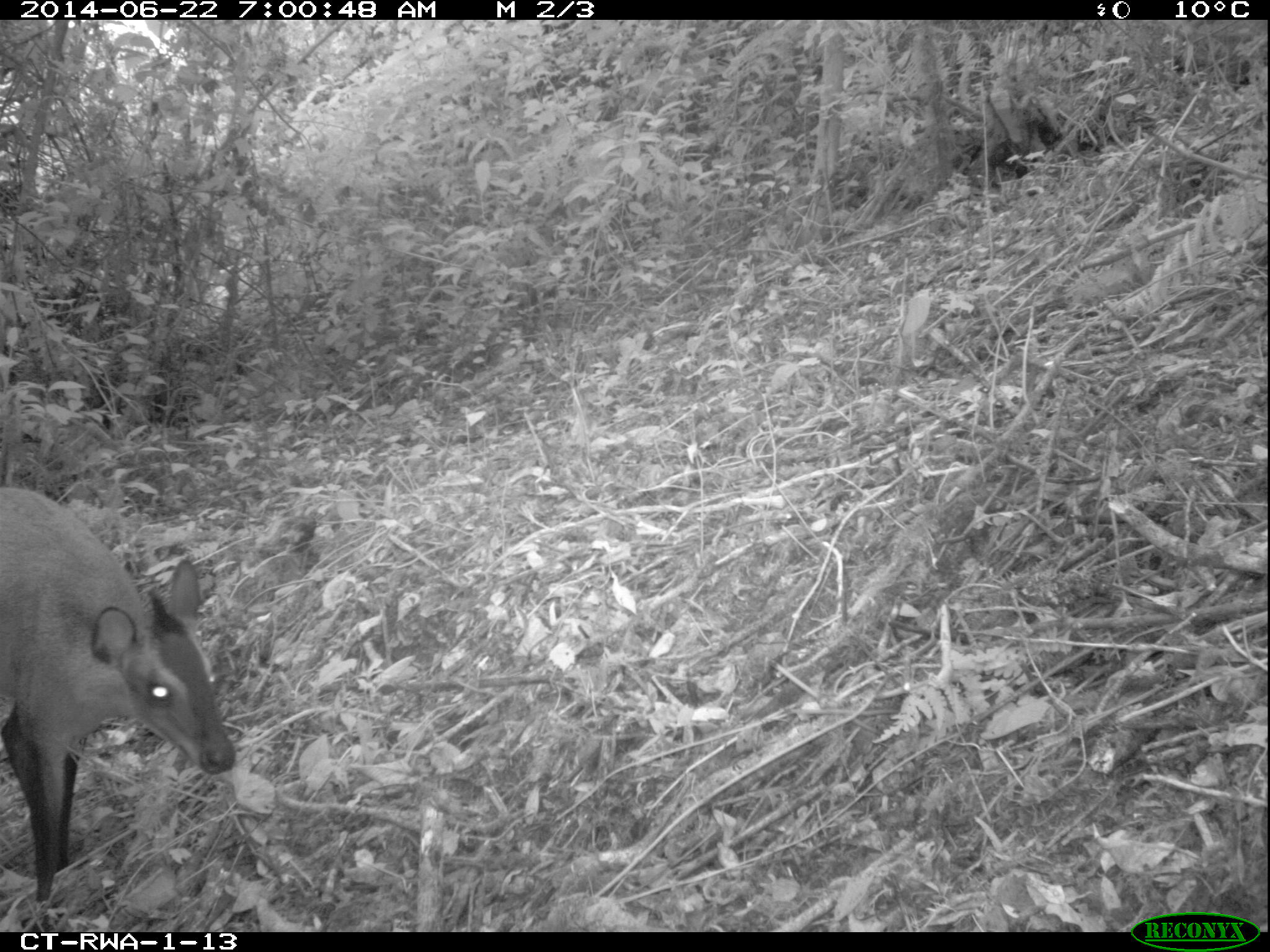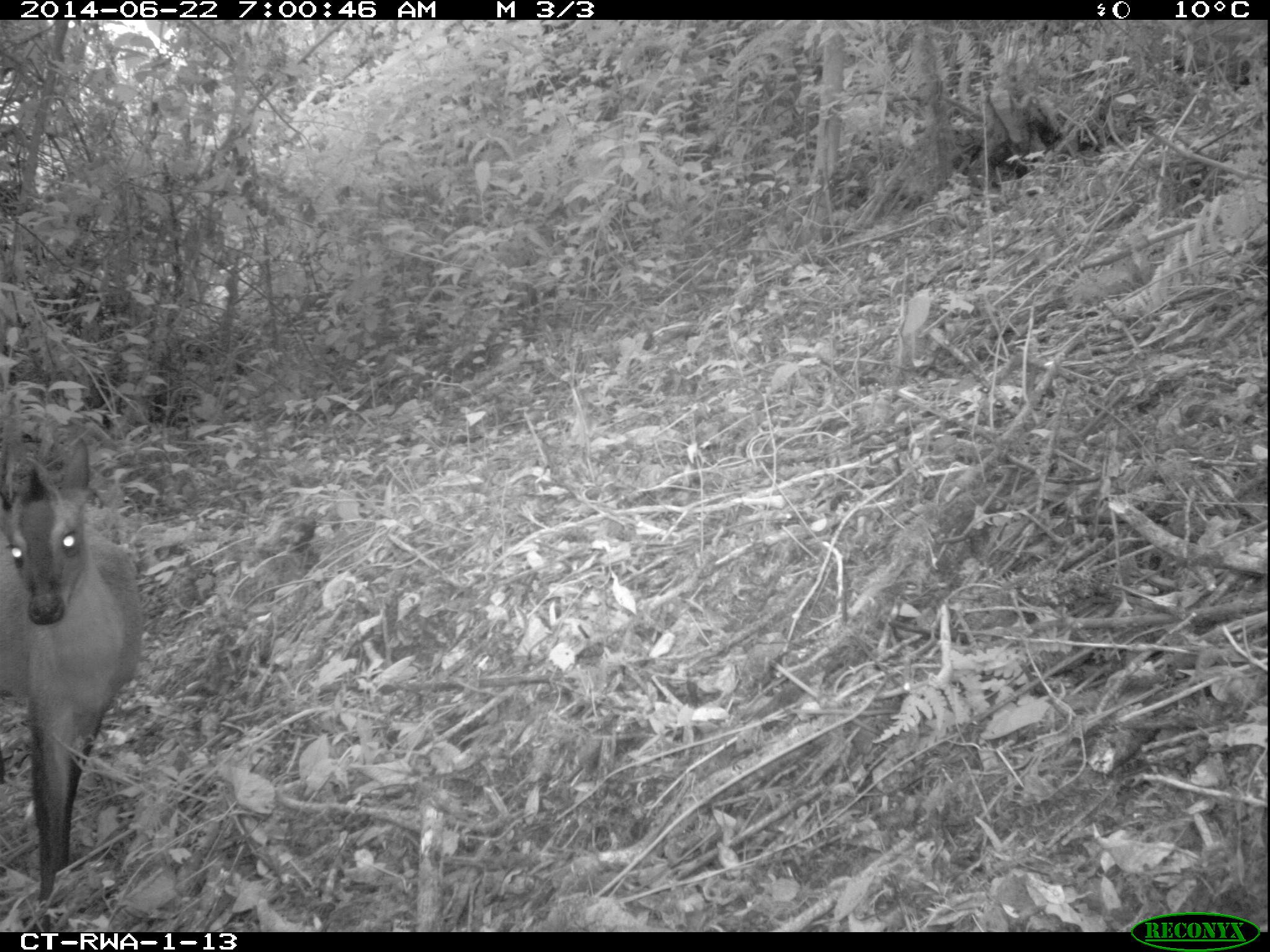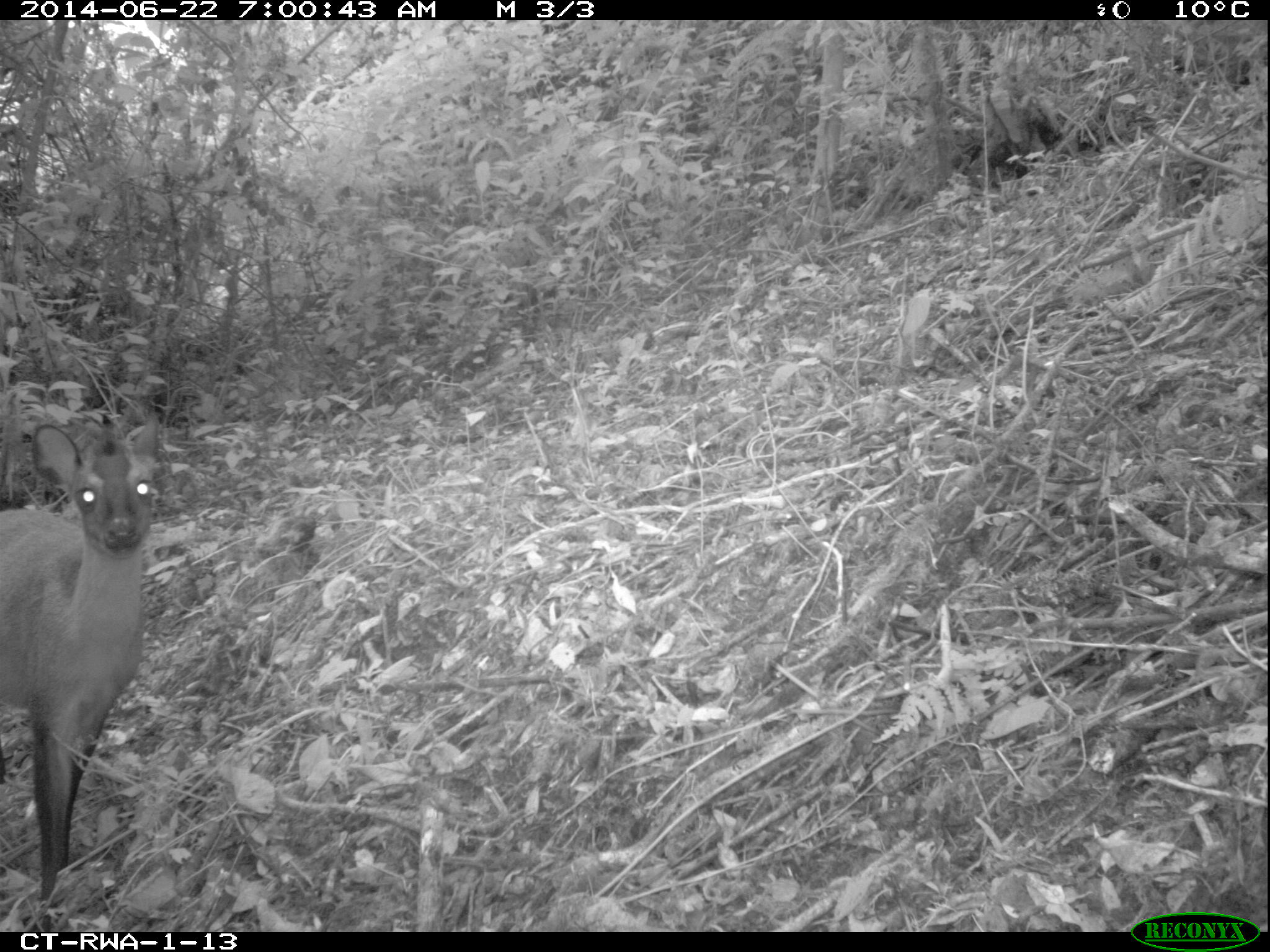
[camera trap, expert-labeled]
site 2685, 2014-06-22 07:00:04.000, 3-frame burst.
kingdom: Animalia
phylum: Chordata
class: Mammalia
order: Artiodactyla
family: Bovidae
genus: Cephalophus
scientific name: Cephalophus nigrifrons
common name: black-fronted duiker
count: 1